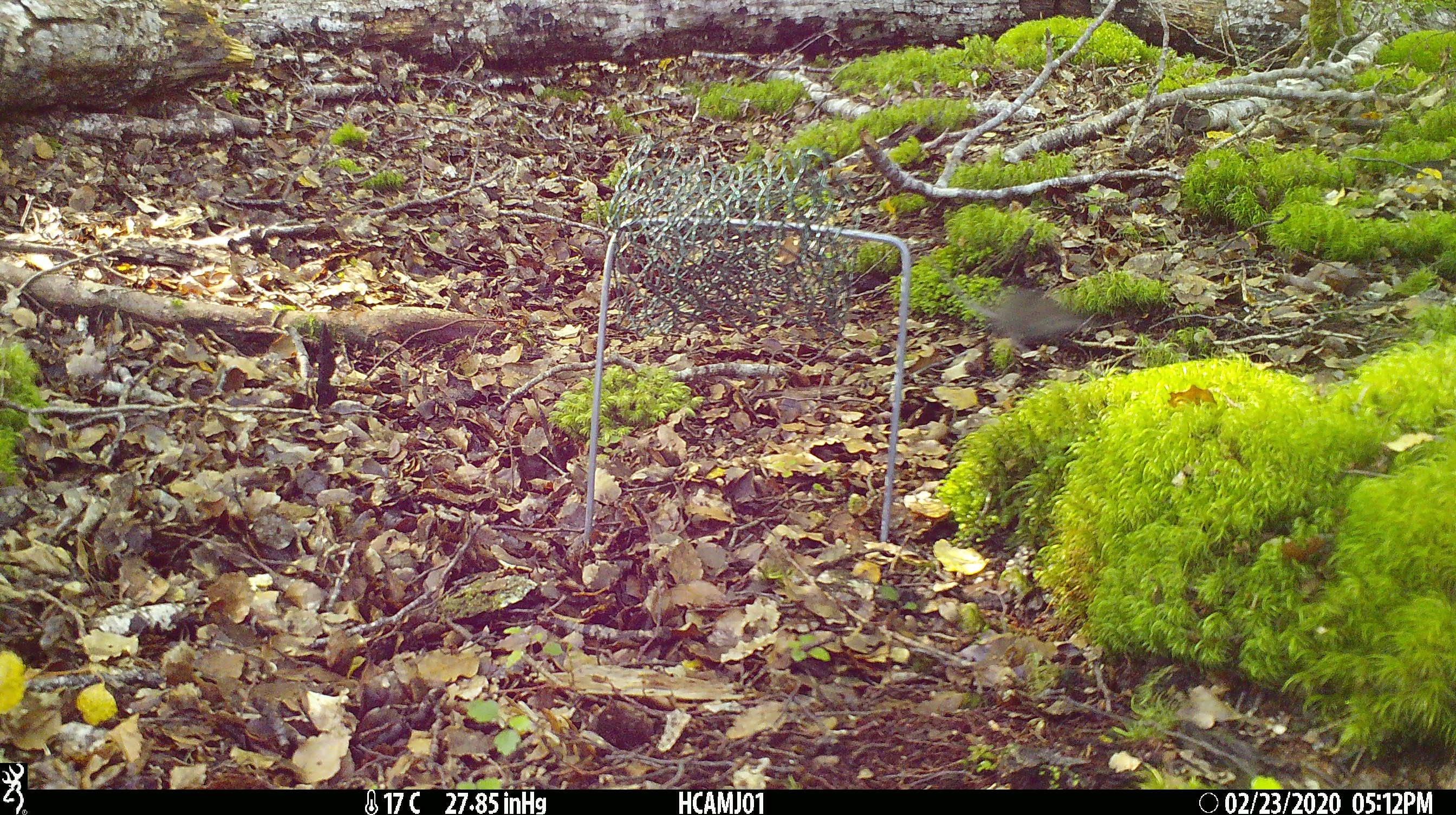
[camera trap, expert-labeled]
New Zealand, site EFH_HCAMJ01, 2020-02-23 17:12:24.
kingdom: Animalia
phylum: Chordata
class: Mammalia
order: Rodentia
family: Muridae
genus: Mus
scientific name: Mus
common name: mouse